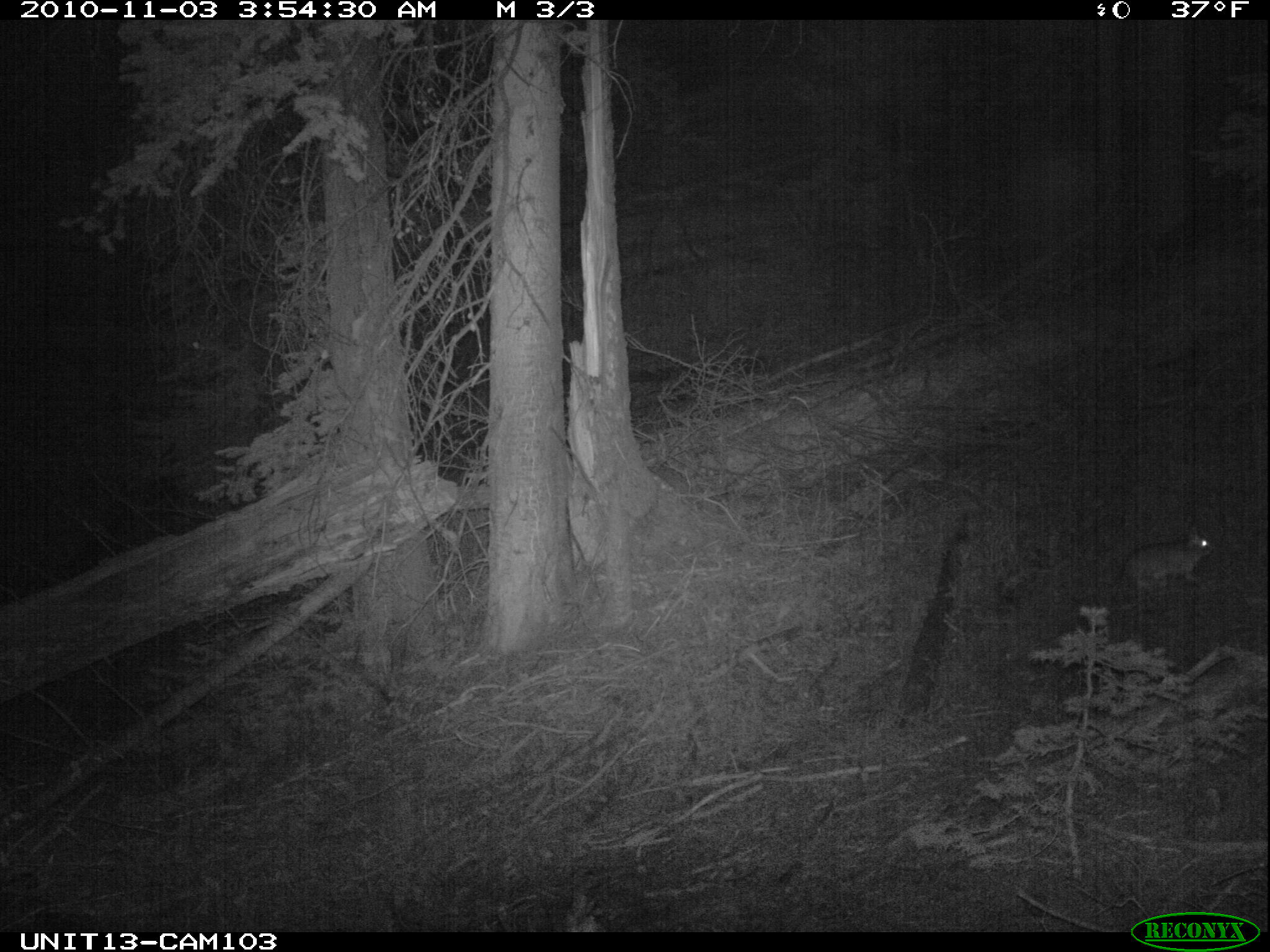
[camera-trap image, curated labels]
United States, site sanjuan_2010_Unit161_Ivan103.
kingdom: Animalia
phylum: Chordata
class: Mammalia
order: Lagomorpha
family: Leporidae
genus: Lepus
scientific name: Lepus americanus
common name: snowshoe hare